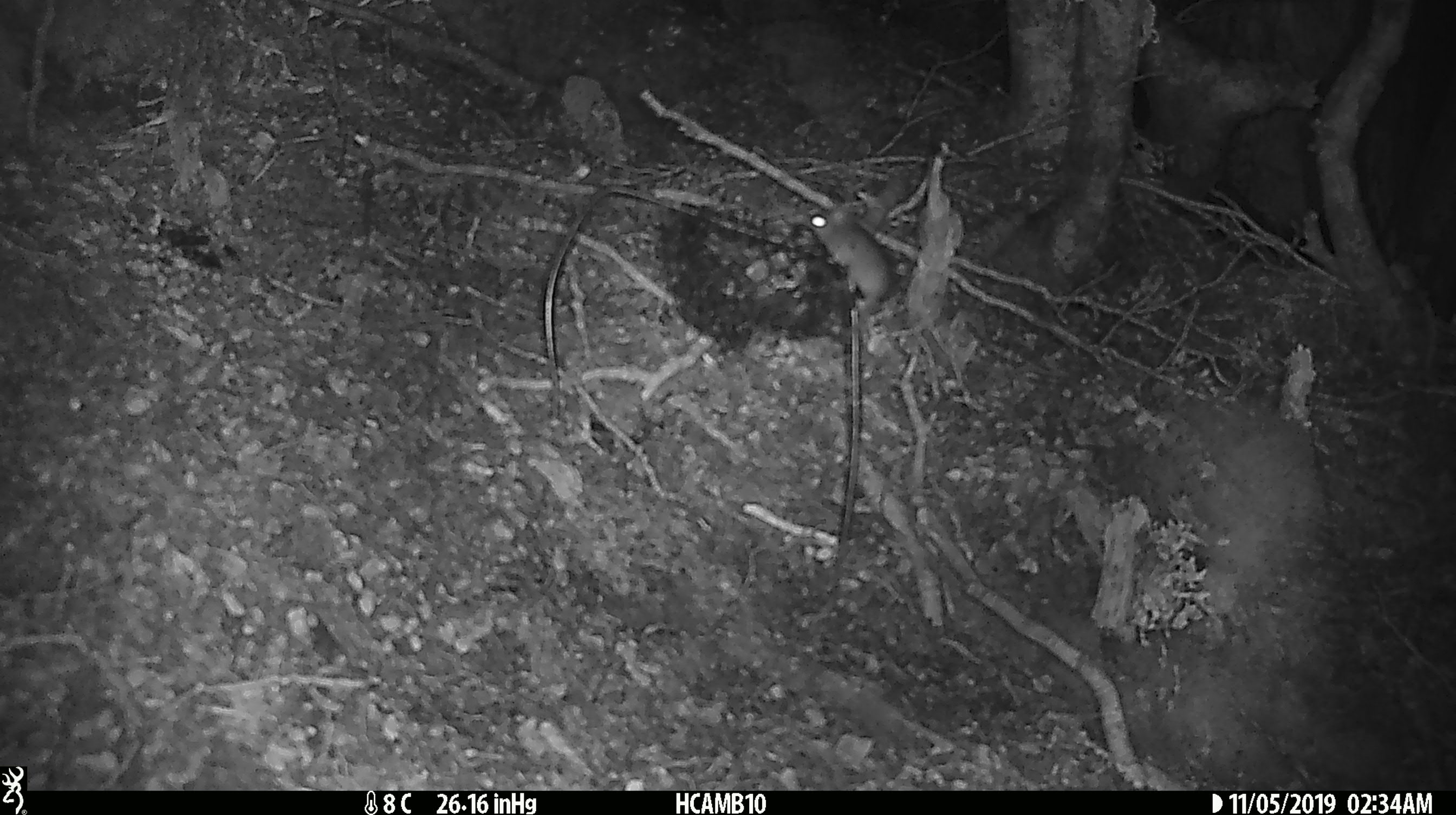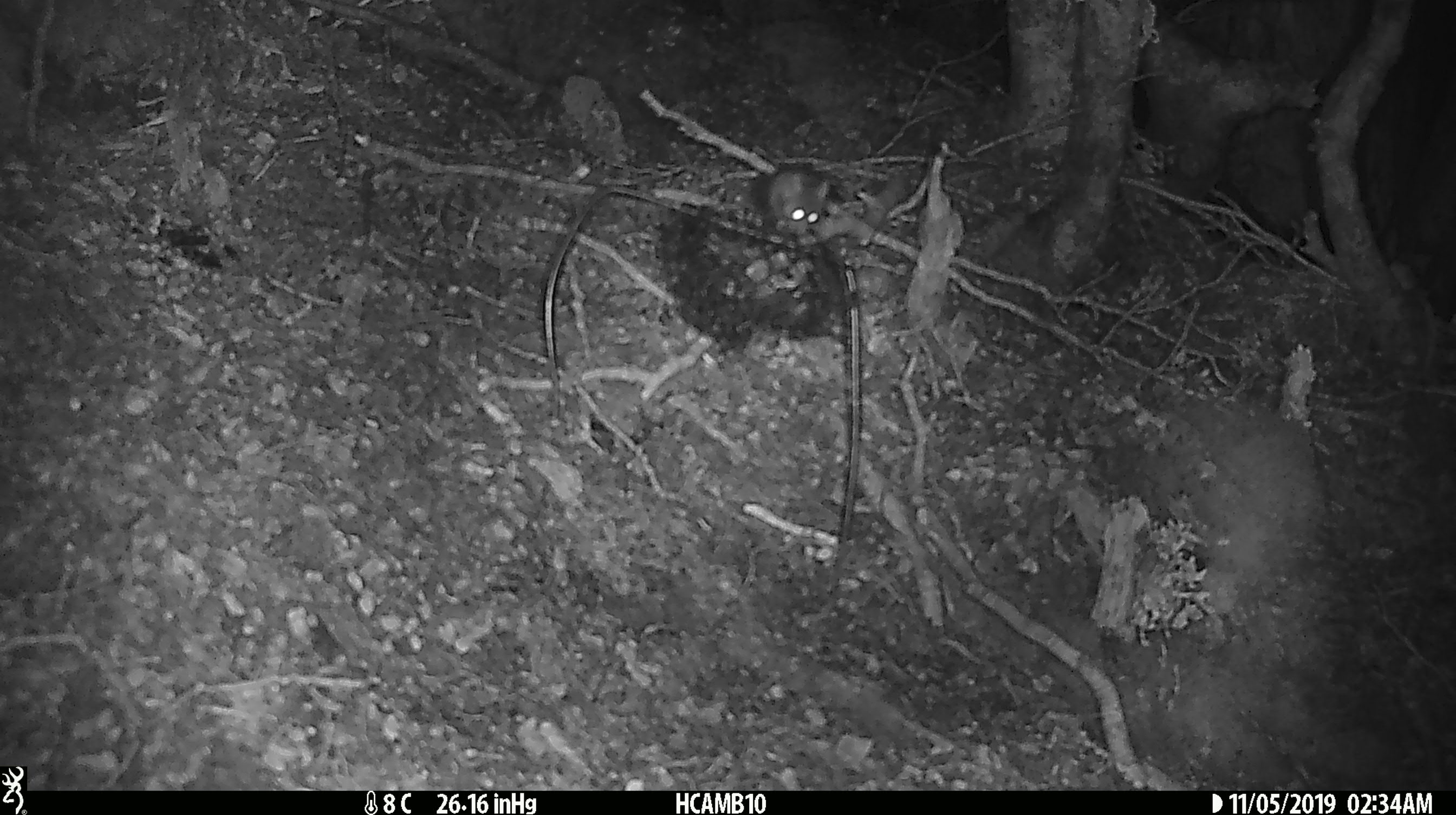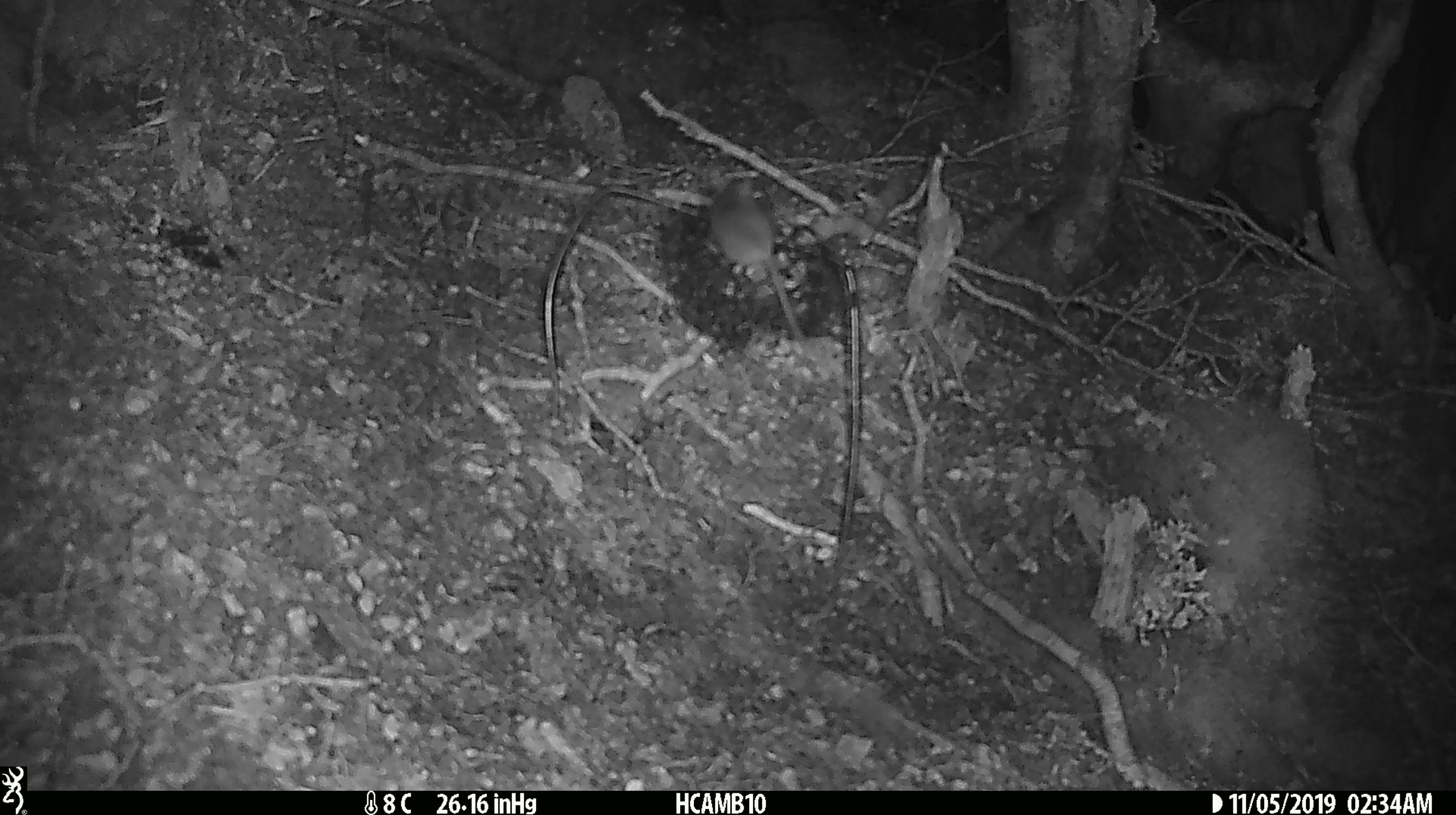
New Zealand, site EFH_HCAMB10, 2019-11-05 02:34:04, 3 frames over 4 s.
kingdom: Animalia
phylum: Chordata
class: Mammalia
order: Rodentia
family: Muridae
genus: Mus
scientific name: Mus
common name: mouse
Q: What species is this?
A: Mouse (Mus).